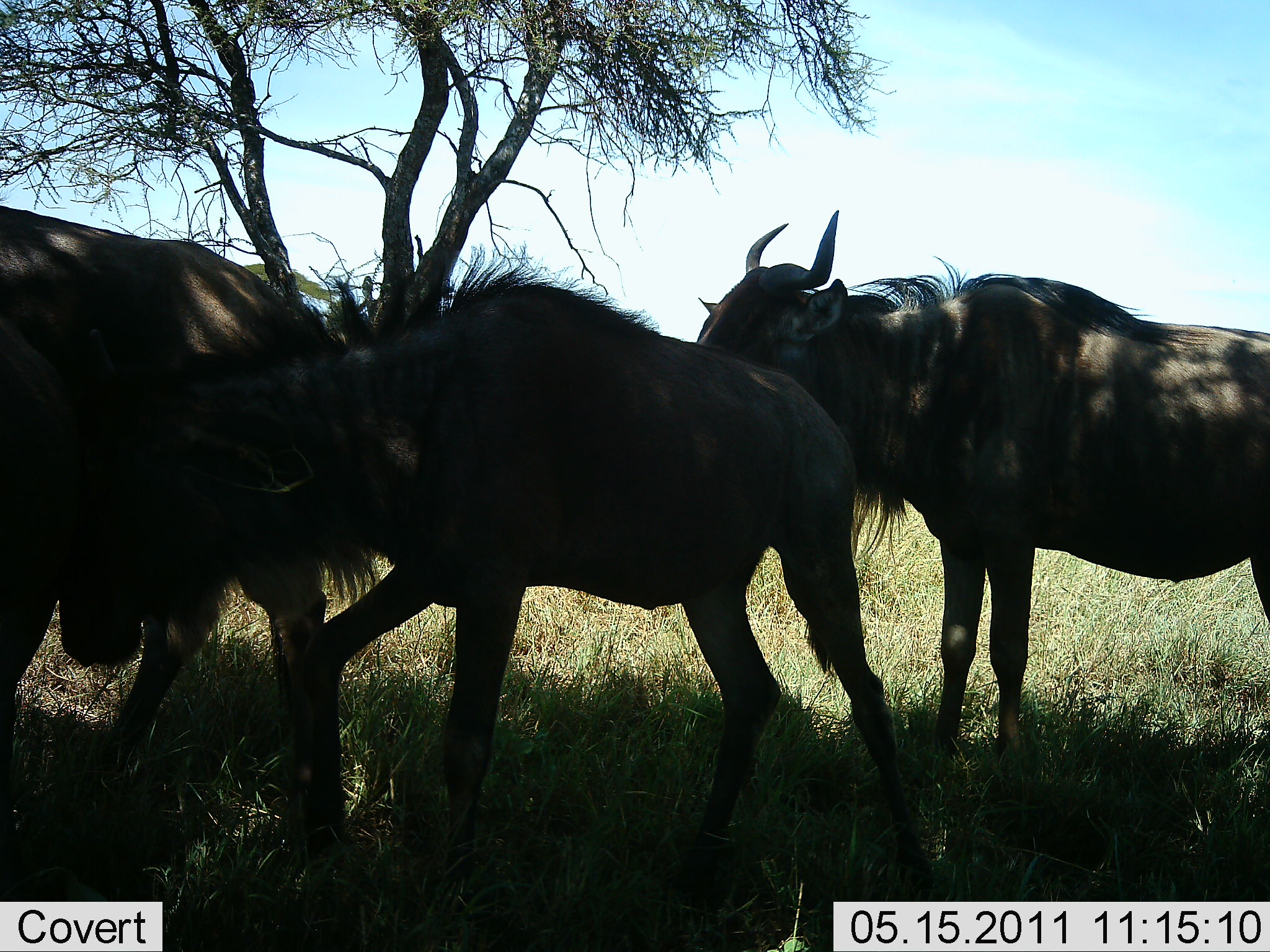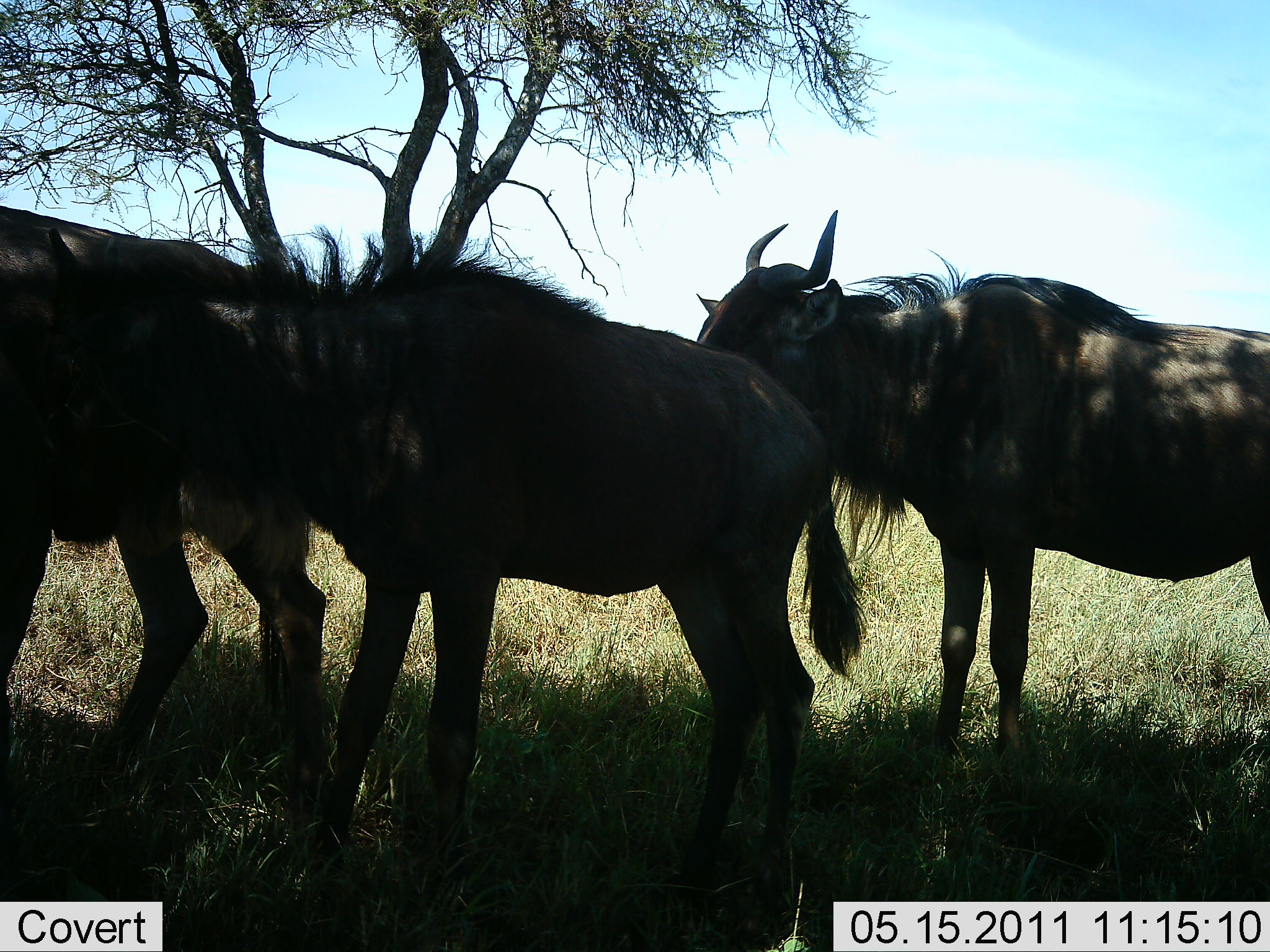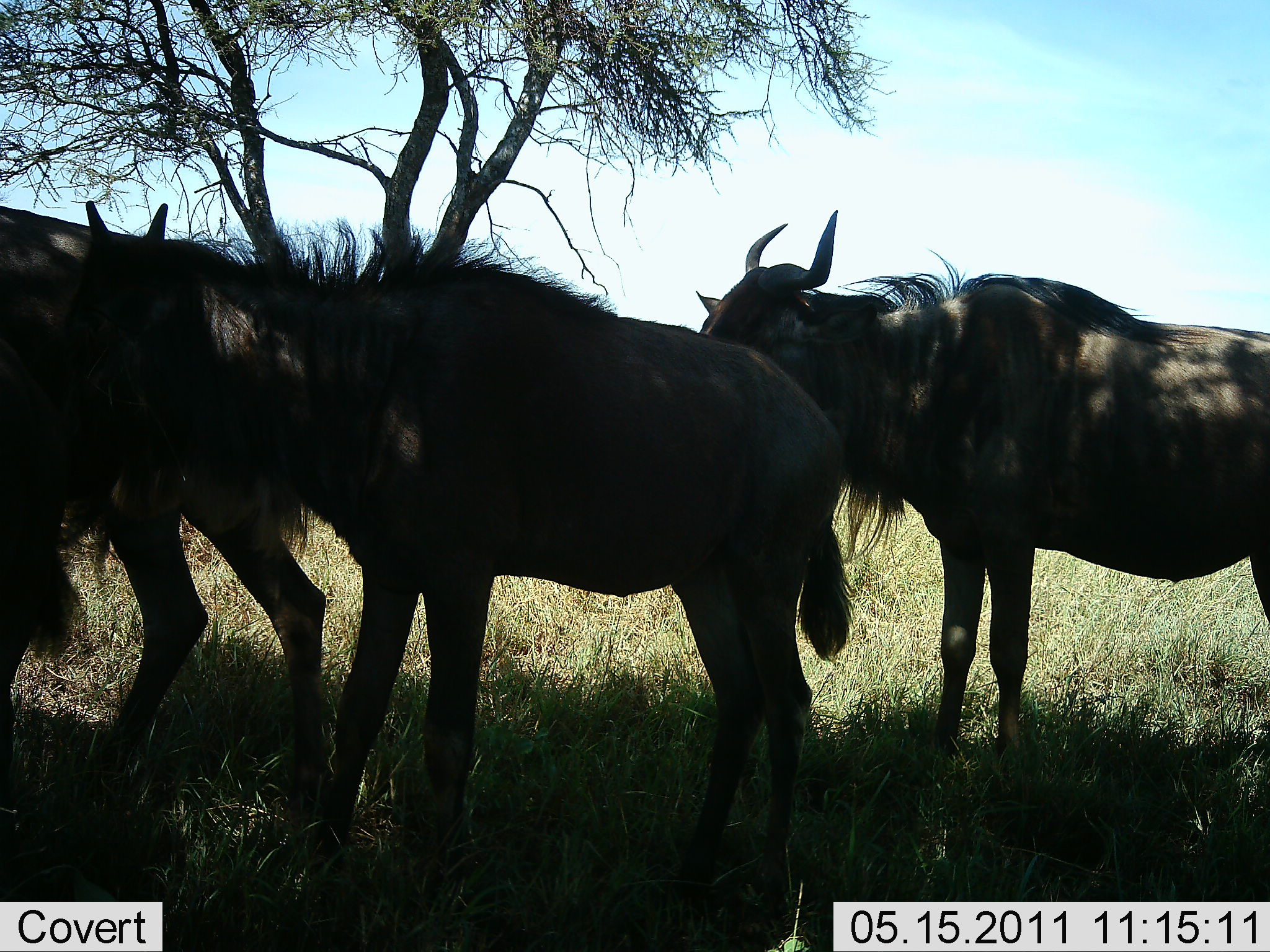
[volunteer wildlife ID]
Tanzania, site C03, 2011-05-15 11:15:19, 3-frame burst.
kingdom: Animalia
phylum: Chordata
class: Mammalia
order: Artiodactyla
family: Bovidae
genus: Connochaetes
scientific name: Connochaetes taurinus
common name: blue wildebeest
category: wildebeest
Wildebeest (blue wildebeest) (Connochaetes taurinus), count 3. Behavior (volunteer vote fractions): standing 100%, resting 9%, moving 9%, interacting 18%. Young present (vote fraction): 0%. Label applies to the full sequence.